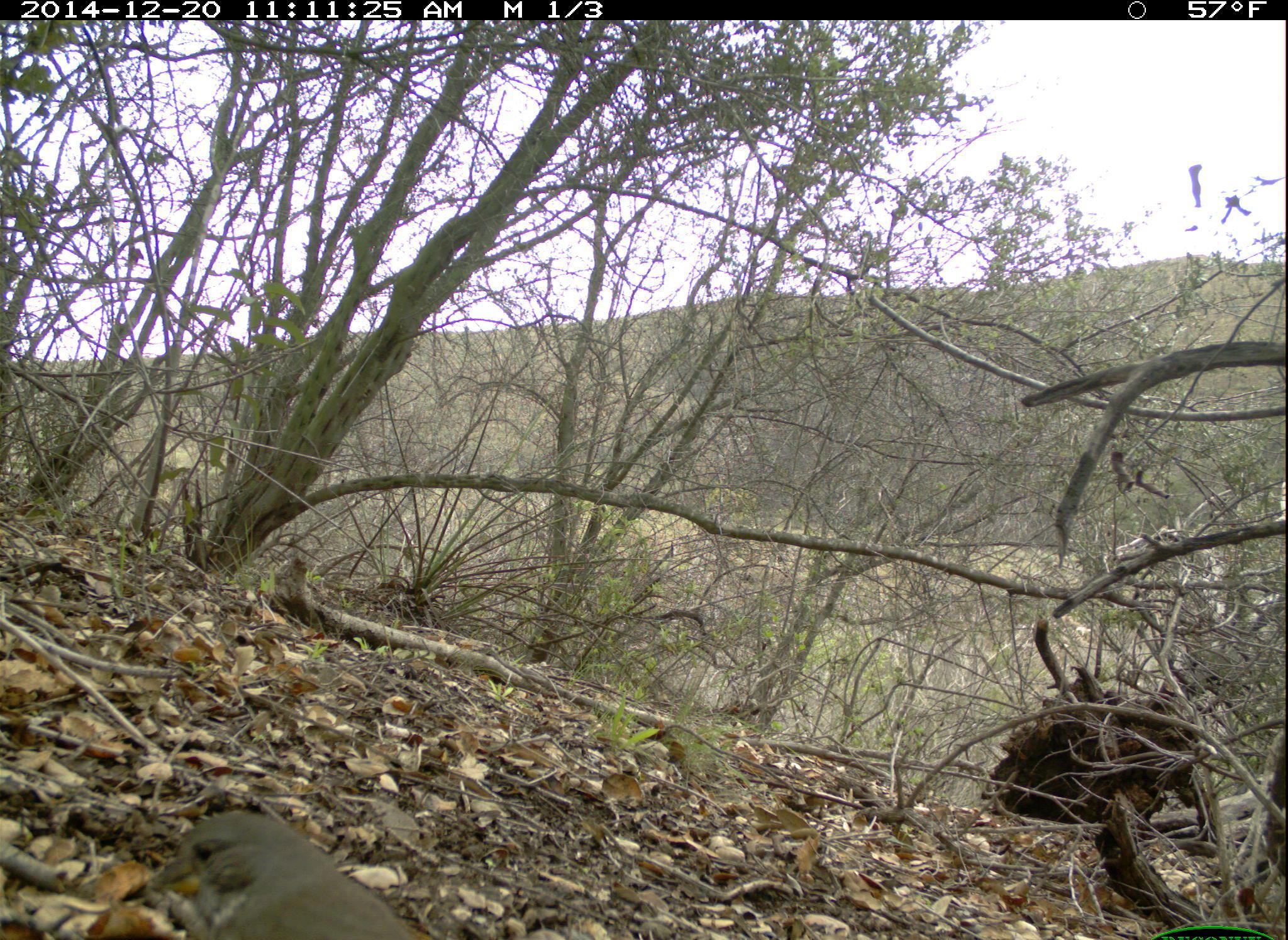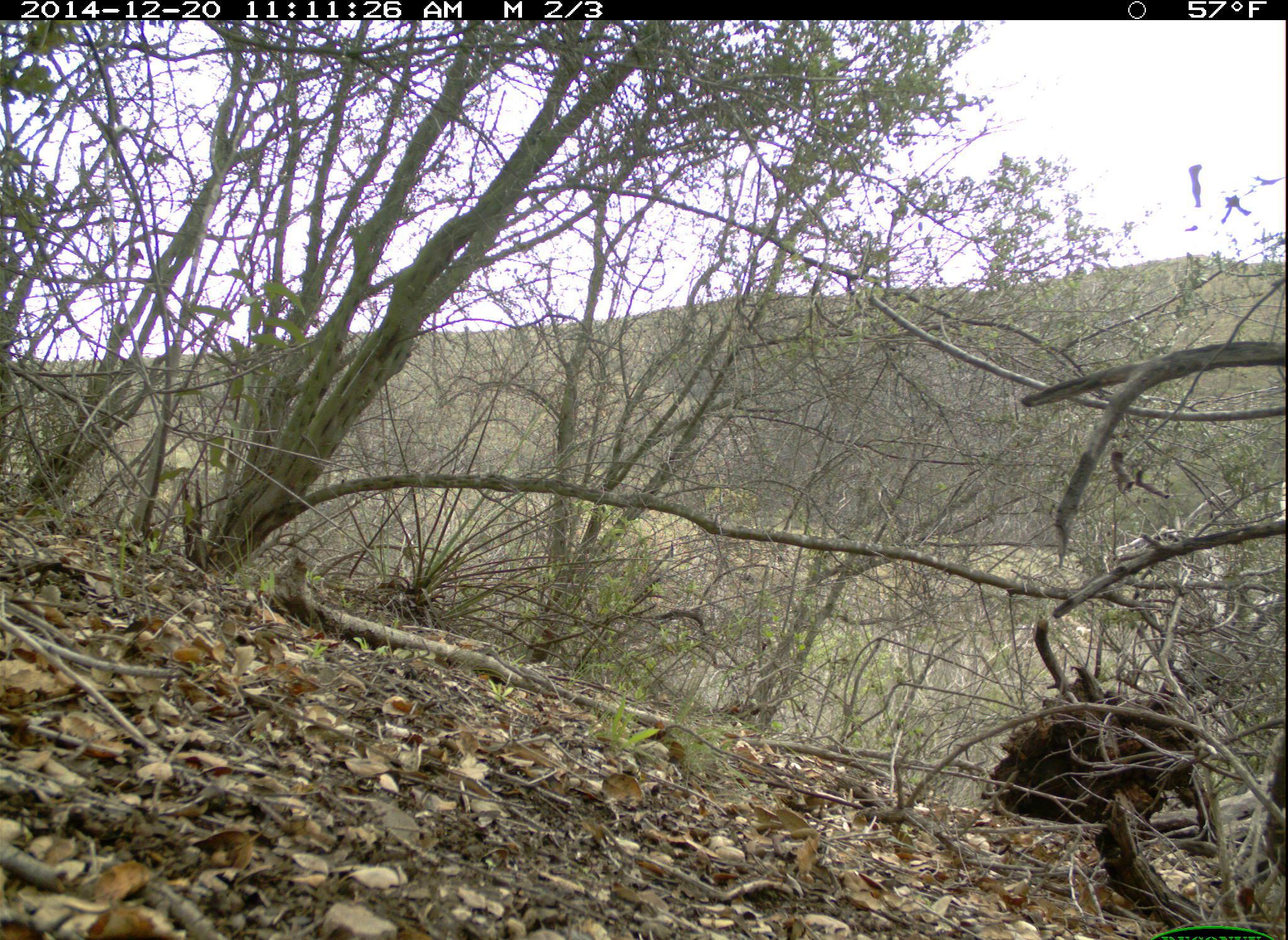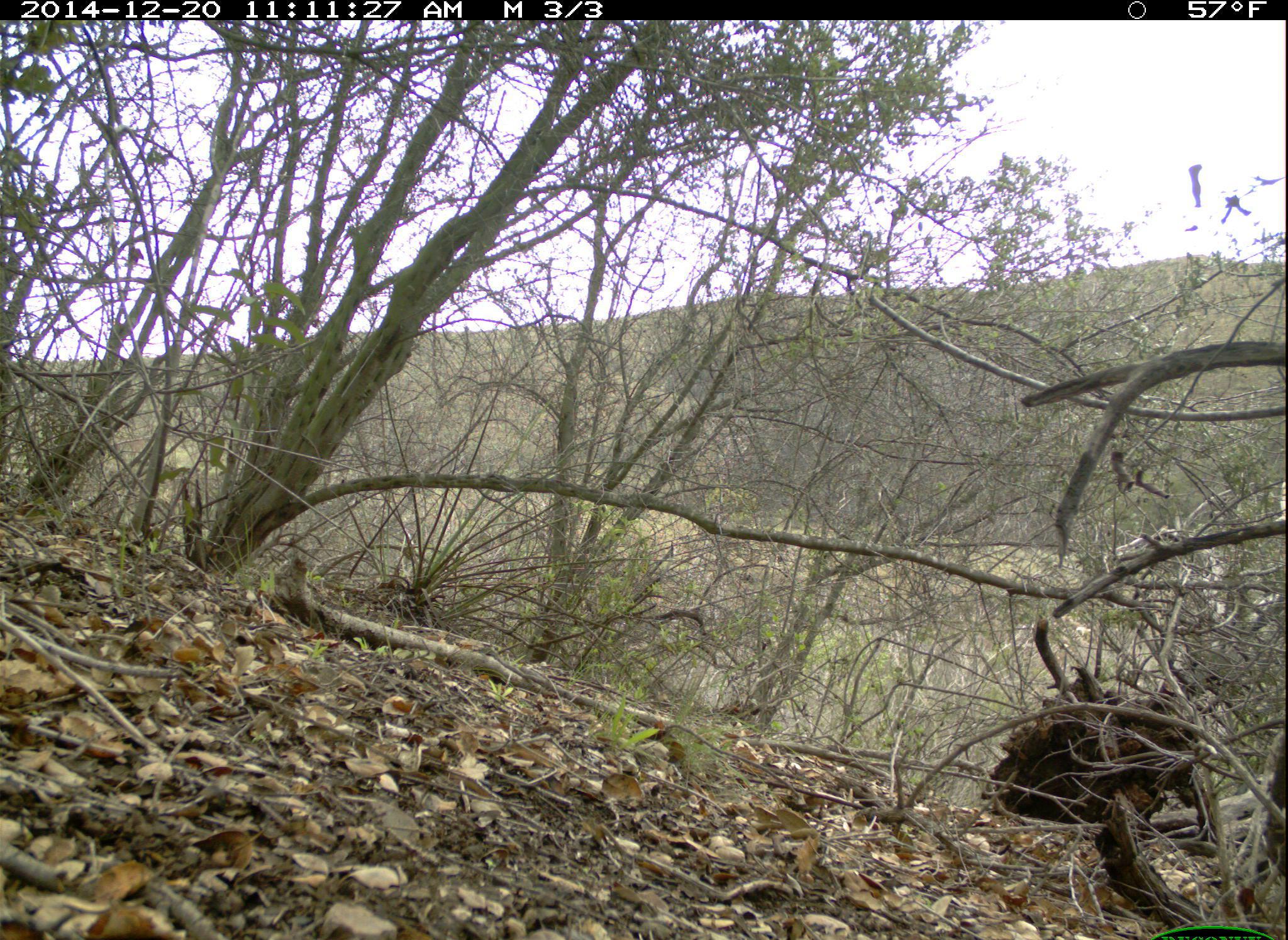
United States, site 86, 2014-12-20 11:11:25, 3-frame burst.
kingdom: Animalia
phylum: Chordata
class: Aves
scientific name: Aves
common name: bird